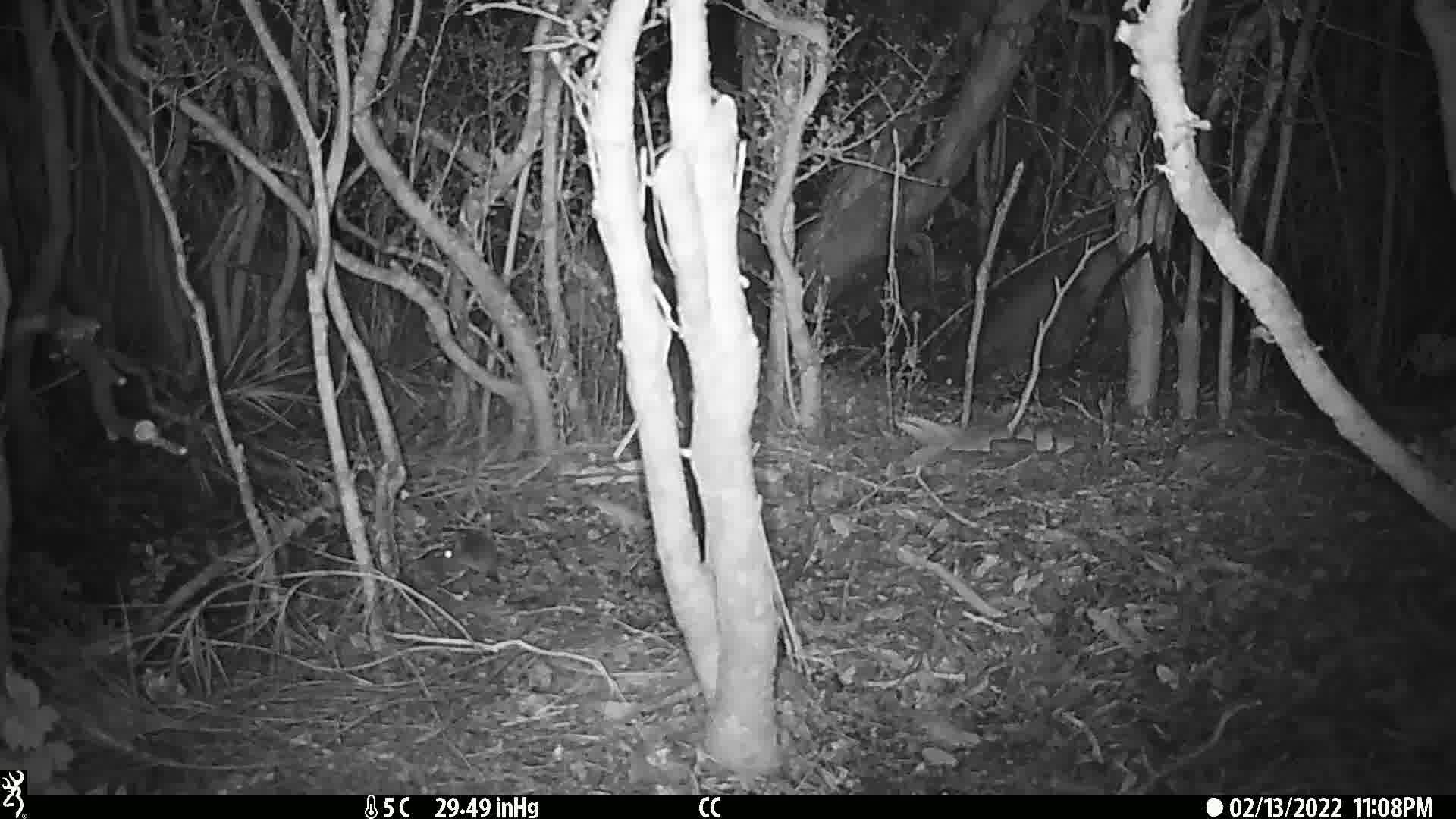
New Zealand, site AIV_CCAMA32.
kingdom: Animalia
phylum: Chordata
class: Mammalia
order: Rodentia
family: Muridae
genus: Mus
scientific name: Mus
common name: mouse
Mouse (Mus).